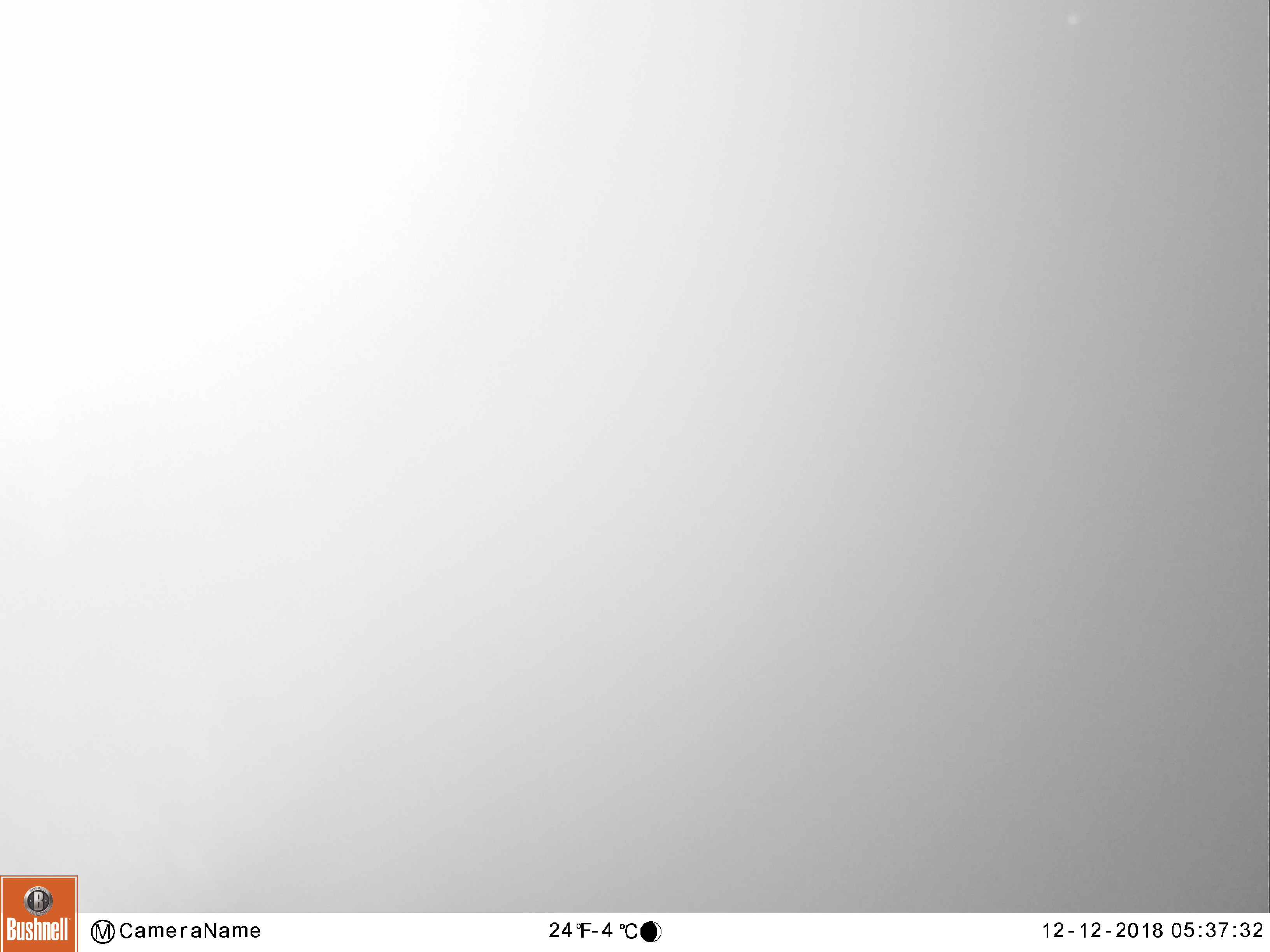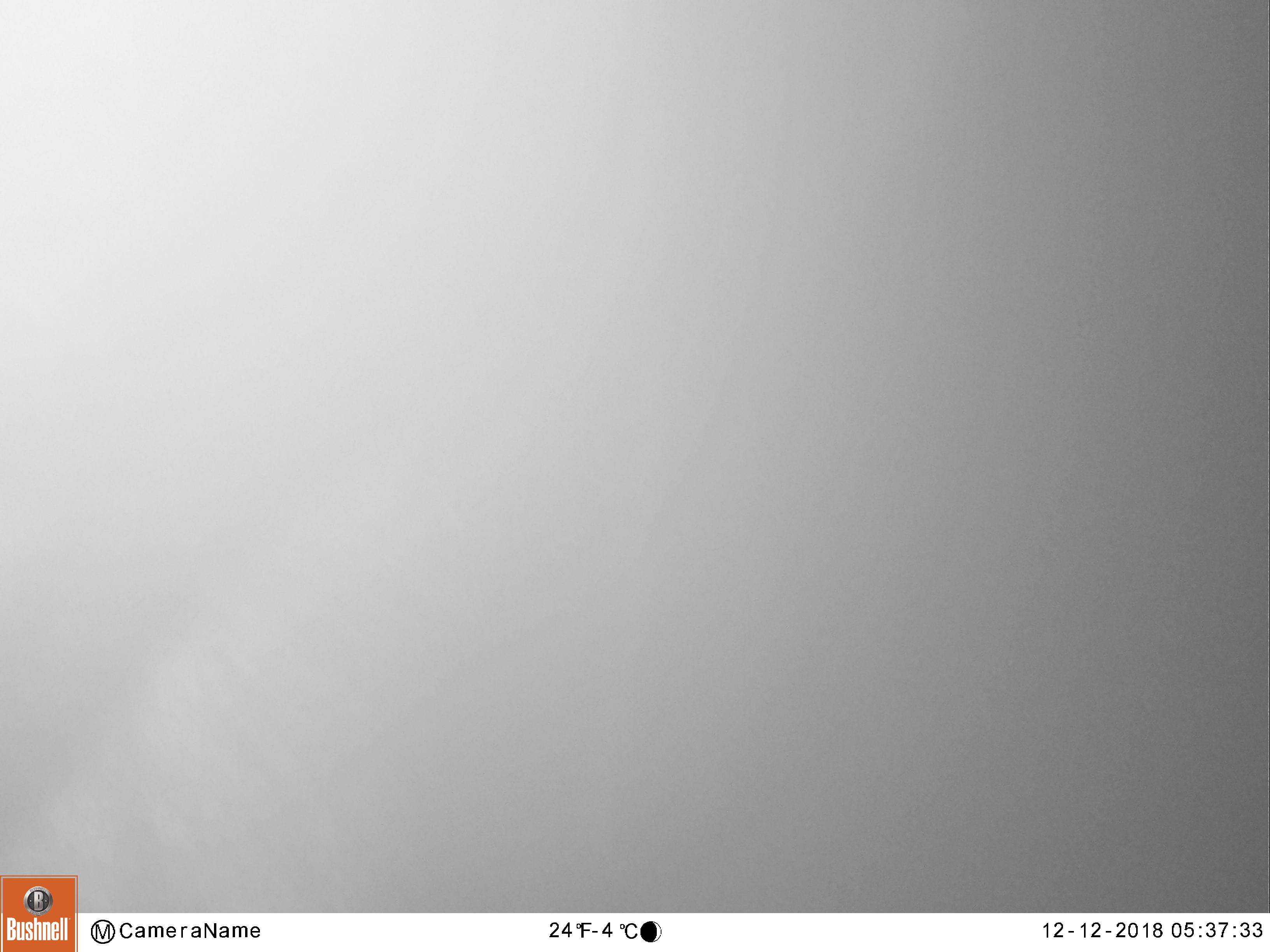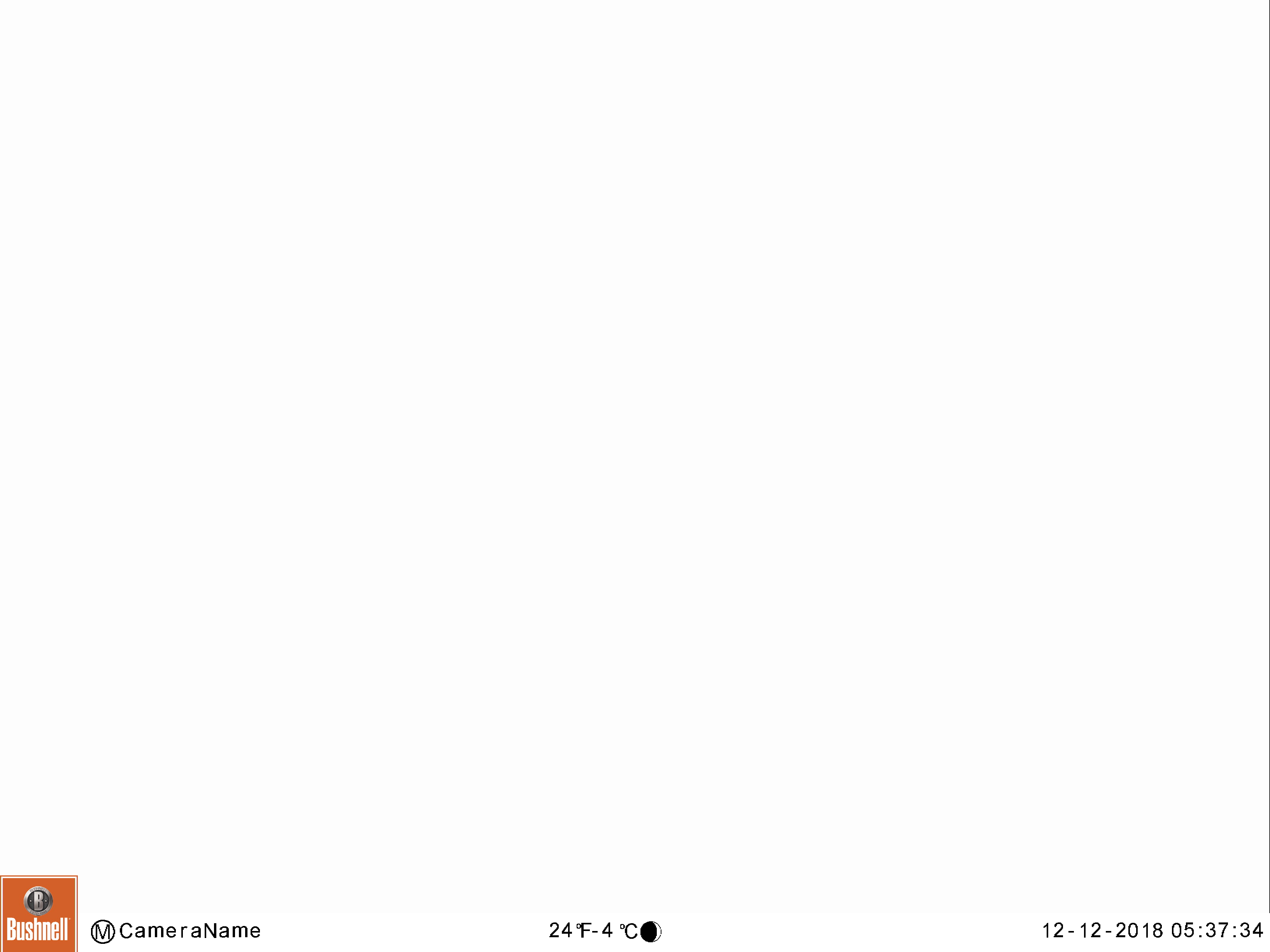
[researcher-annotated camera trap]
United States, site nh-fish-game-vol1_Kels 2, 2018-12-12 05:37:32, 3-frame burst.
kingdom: Animalia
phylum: Chordata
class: Mammalia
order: Artiodactyla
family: Cervidae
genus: Alces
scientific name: Alces alces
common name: moose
Moose (Alces alces).